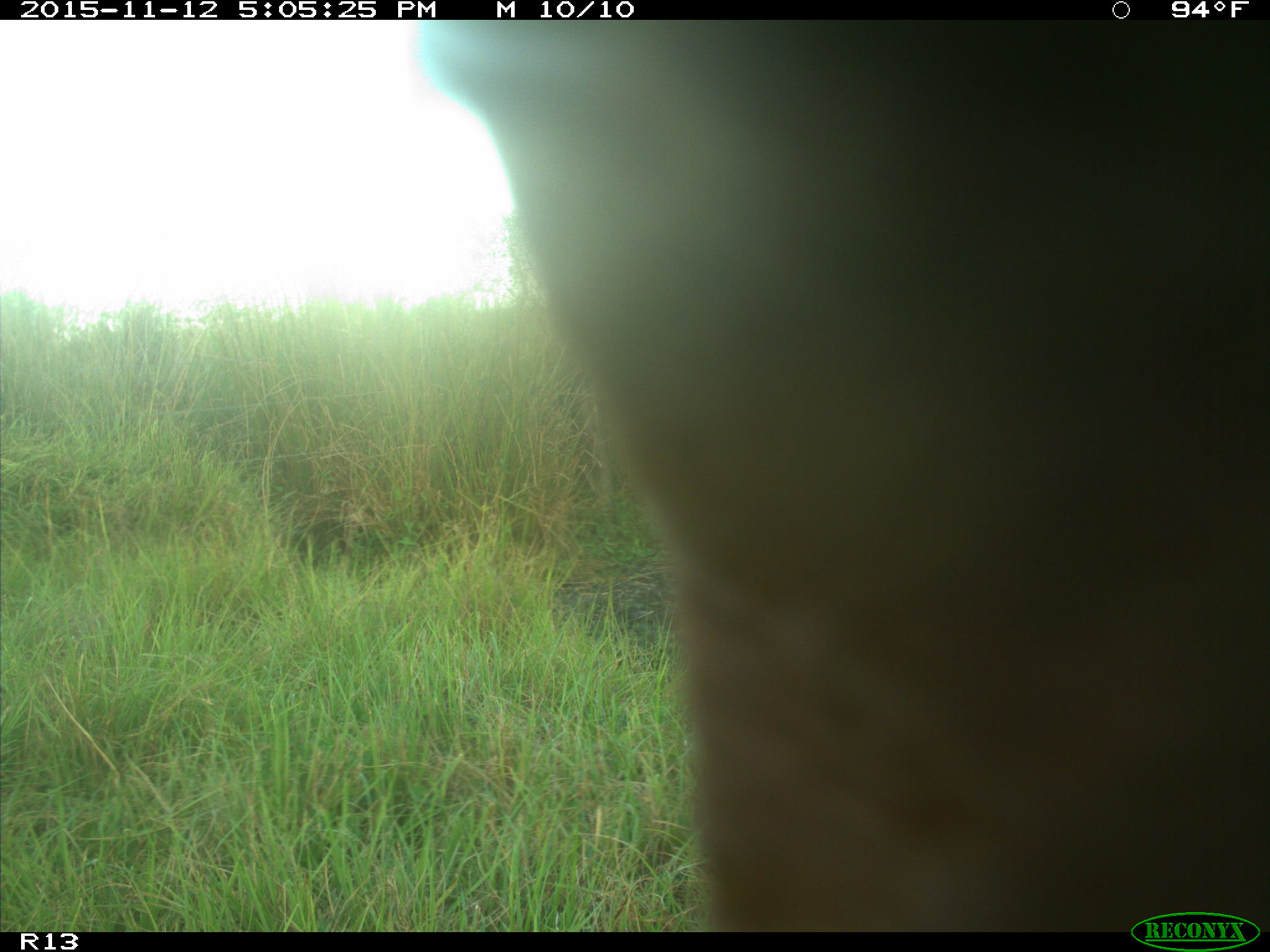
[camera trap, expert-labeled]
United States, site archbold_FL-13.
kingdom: Animalia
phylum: Chordata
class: Mammalia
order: Artiodactyla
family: Bovidae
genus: Bos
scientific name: Bos taurus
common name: domestic cow